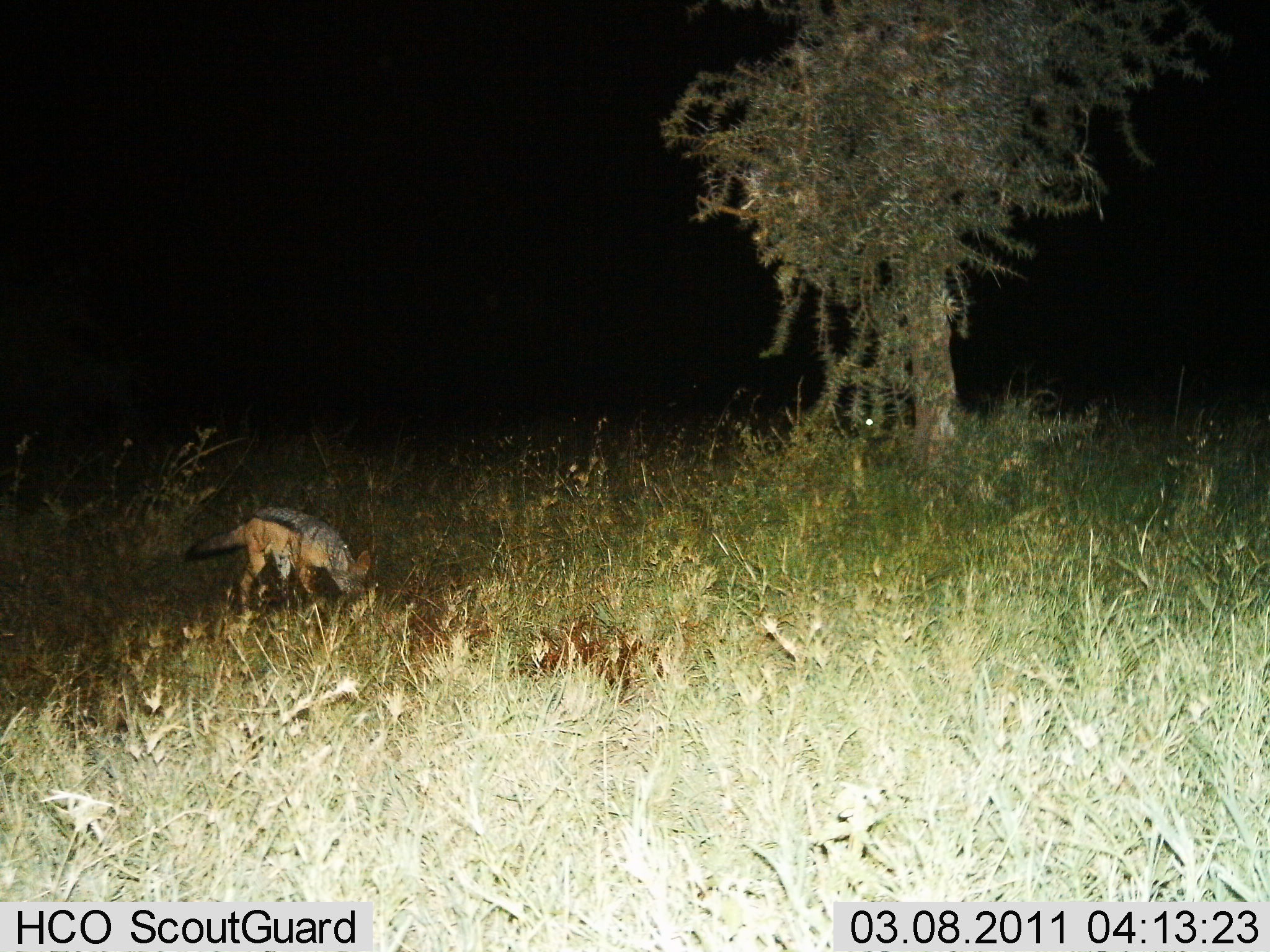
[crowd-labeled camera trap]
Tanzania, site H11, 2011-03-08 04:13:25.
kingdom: Animalia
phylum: Chordata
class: Mammalia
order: Carnivora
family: Canidae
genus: Lupulella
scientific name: Lupulella mesomelas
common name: black-backed jackal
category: jackal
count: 1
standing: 45%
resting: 0%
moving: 27%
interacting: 0%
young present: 0%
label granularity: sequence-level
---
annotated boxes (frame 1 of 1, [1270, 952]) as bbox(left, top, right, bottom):
animal: bbox(182, 504, 373, 620)